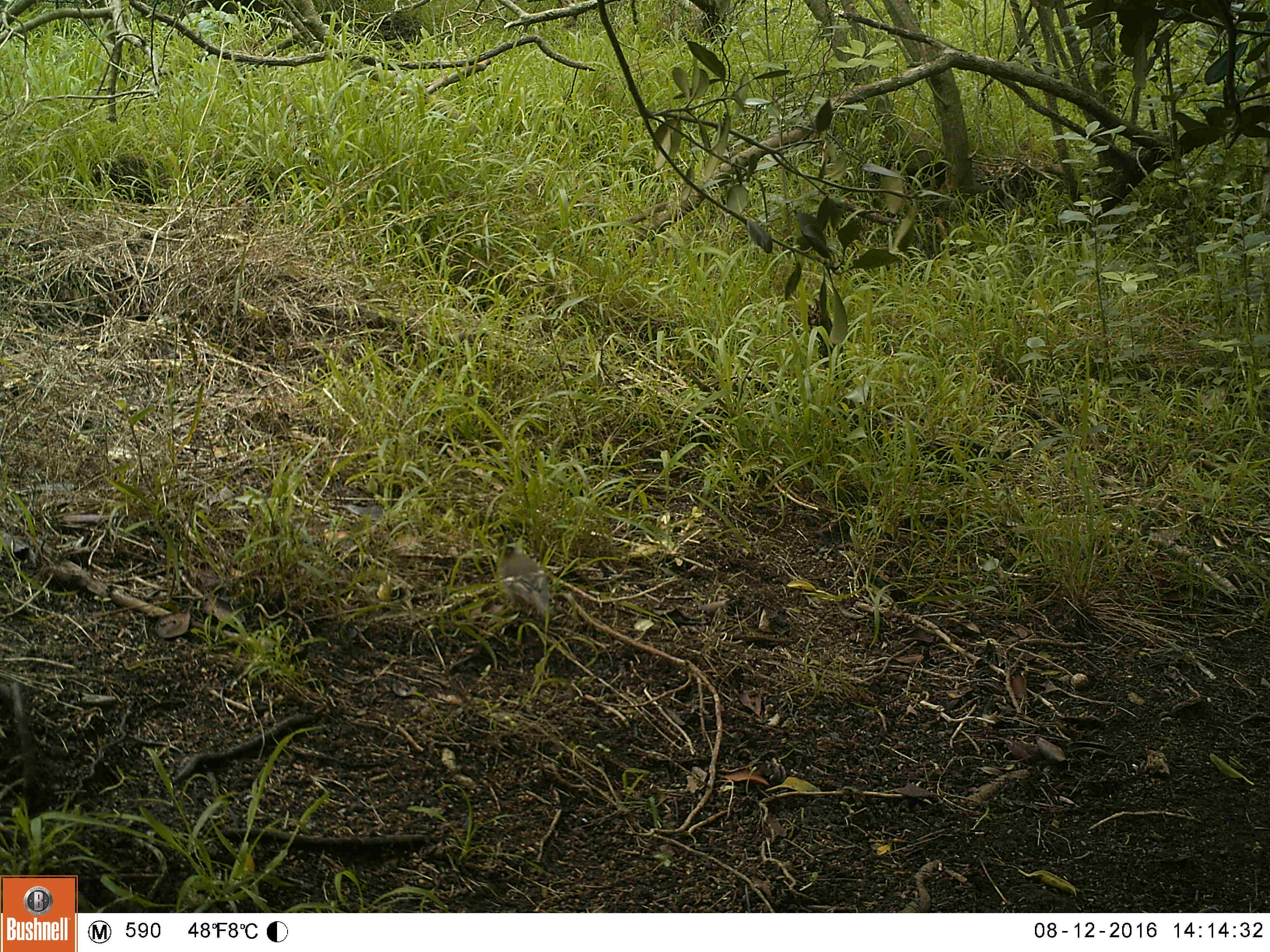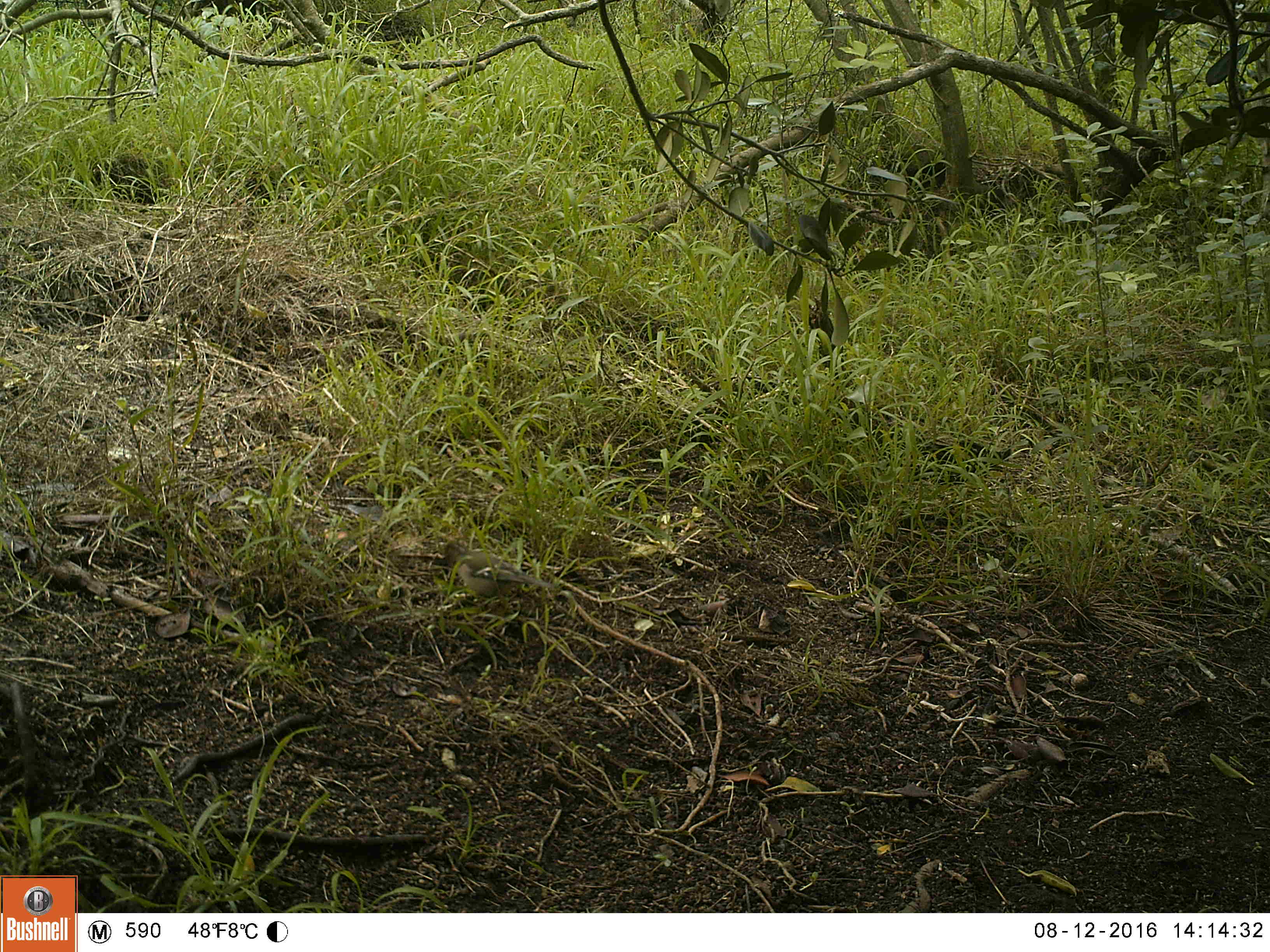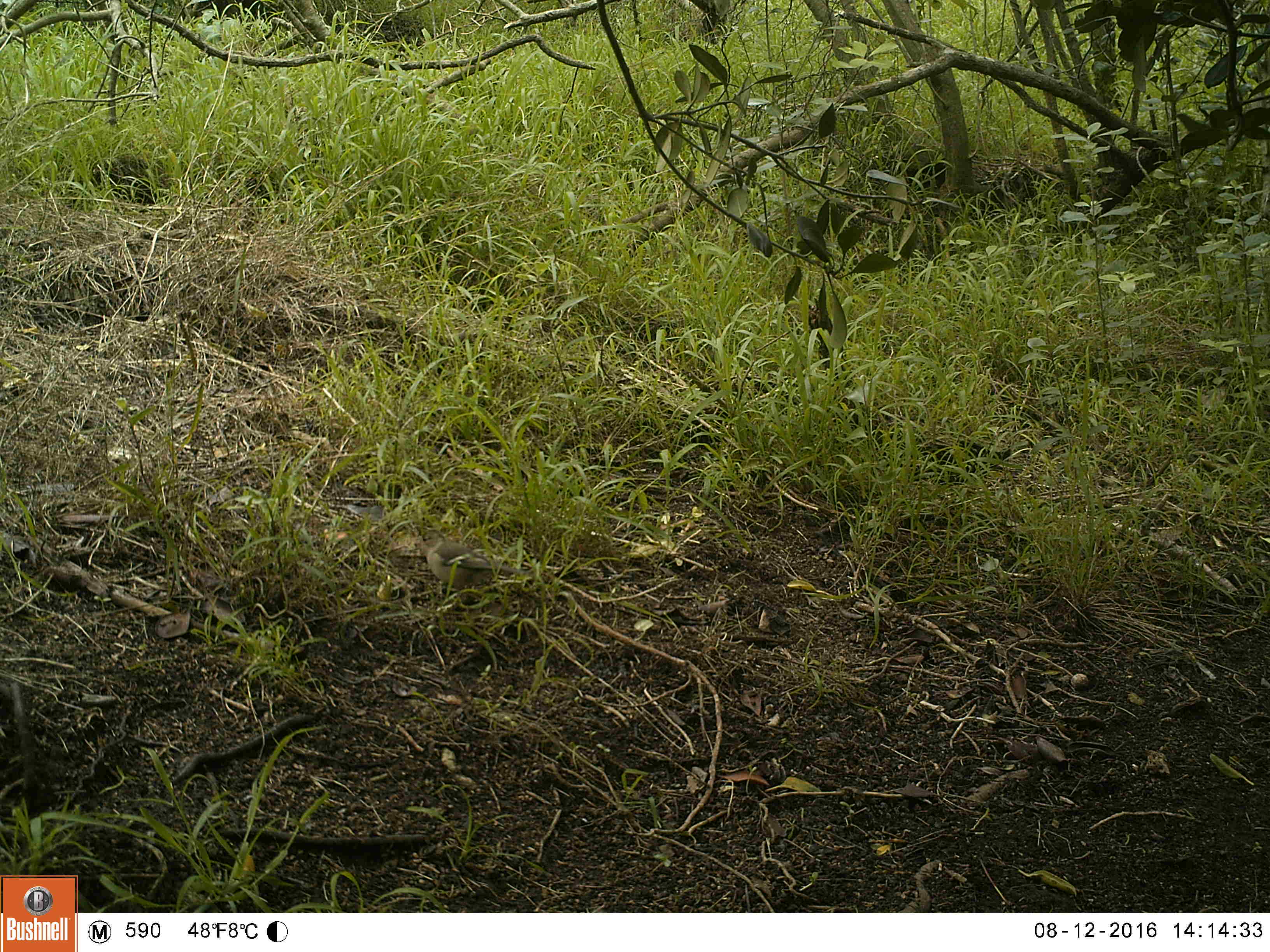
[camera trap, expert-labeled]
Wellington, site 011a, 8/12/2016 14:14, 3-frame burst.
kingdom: Animalia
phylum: Chordata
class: Aves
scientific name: Aves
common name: bird